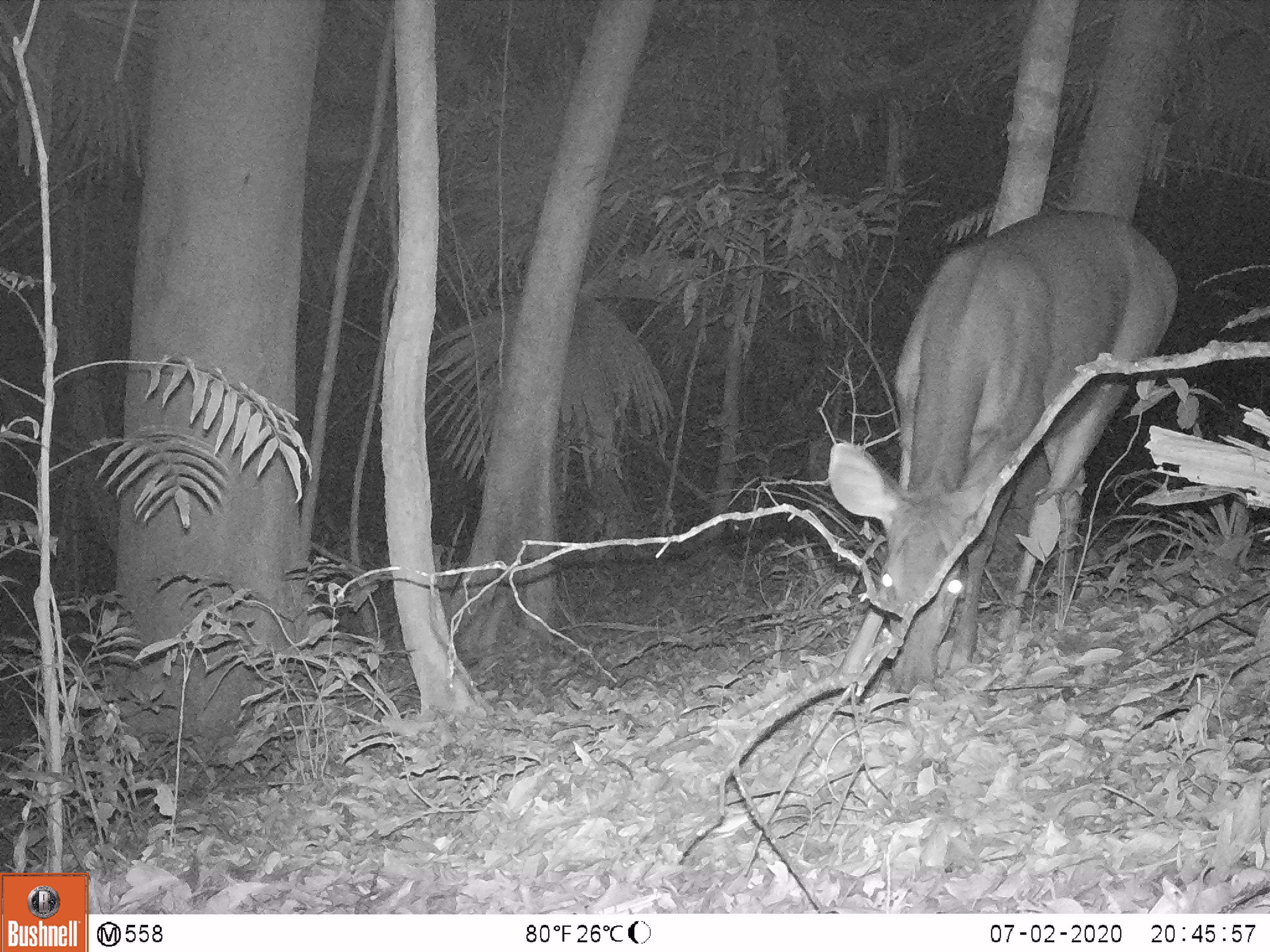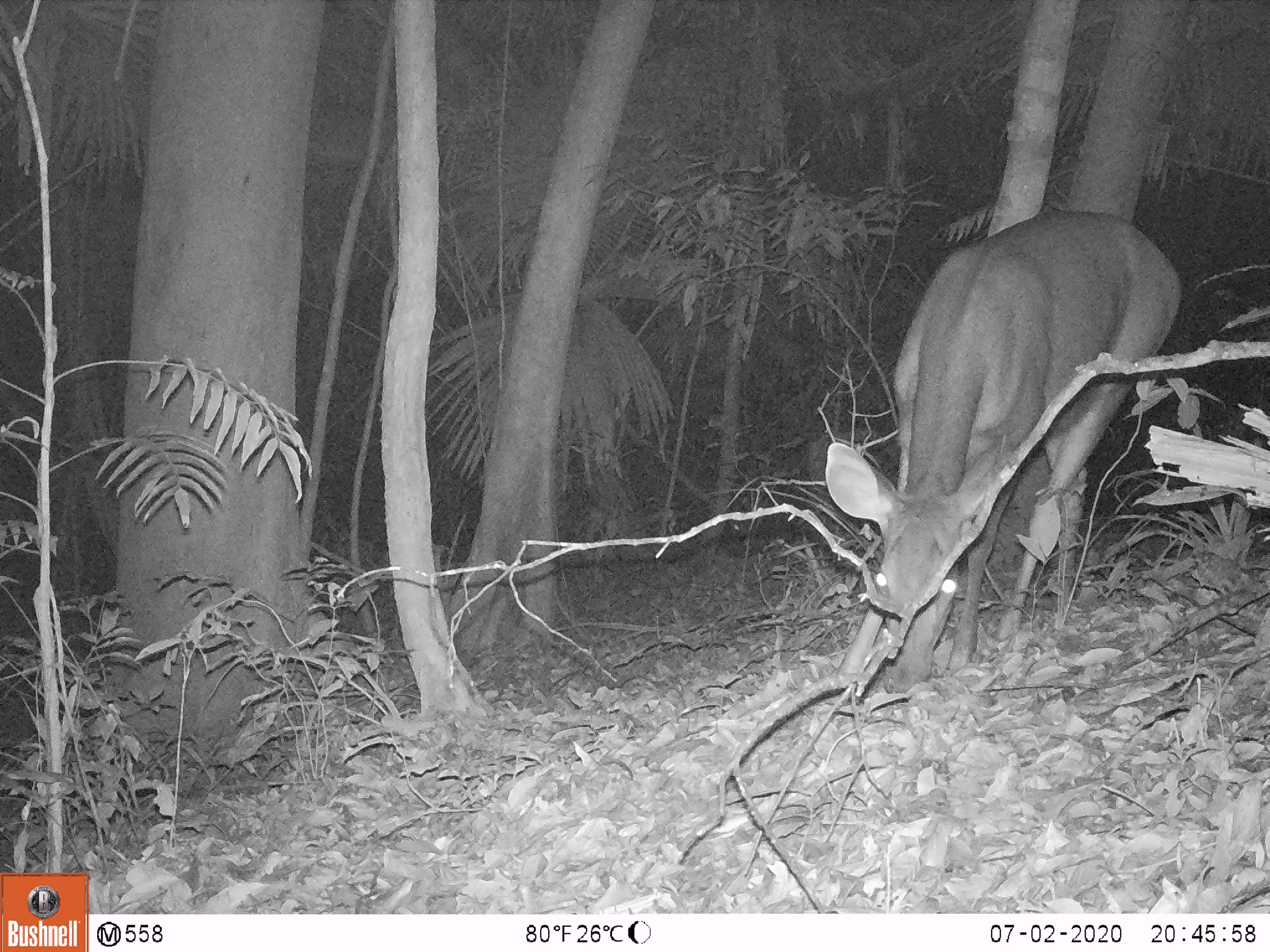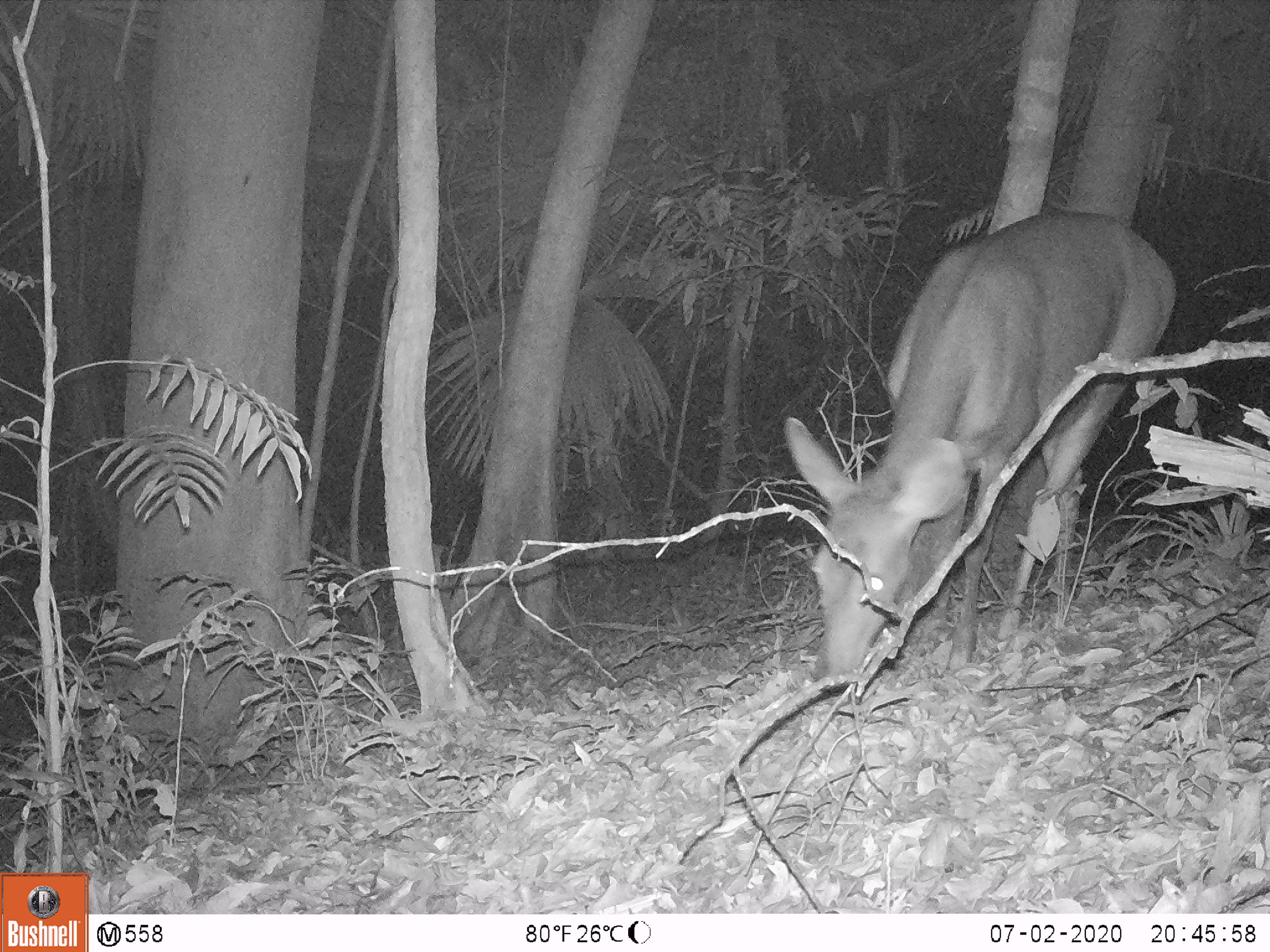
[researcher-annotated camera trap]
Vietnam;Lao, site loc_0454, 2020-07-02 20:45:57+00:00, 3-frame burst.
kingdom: Animalia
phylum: Chordata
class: Mammalia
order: Artiodactyla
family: Cervidae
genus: Rusa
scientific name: Rusa unicolor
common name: sambar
Sambar (Rusa unicolor). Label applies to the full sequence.